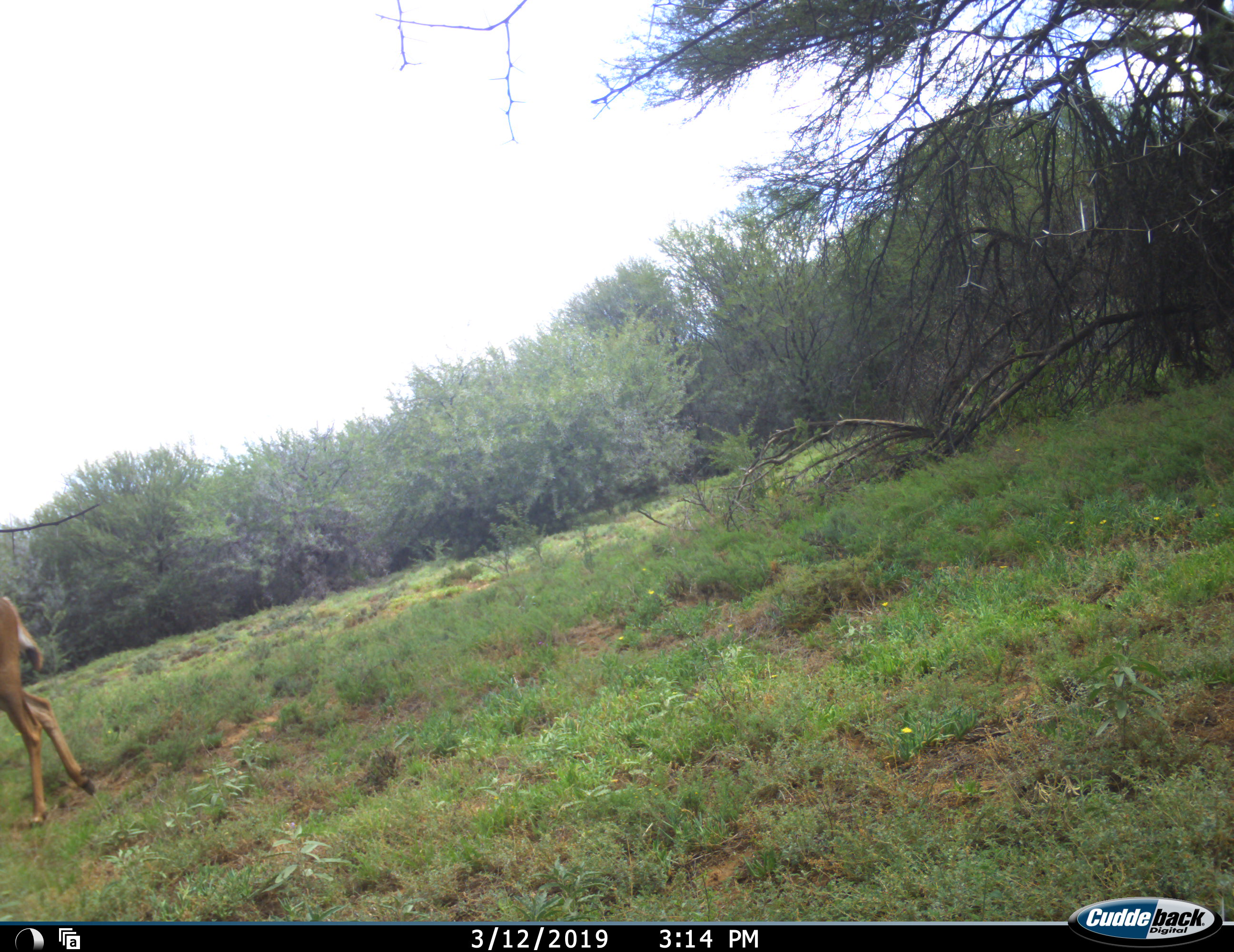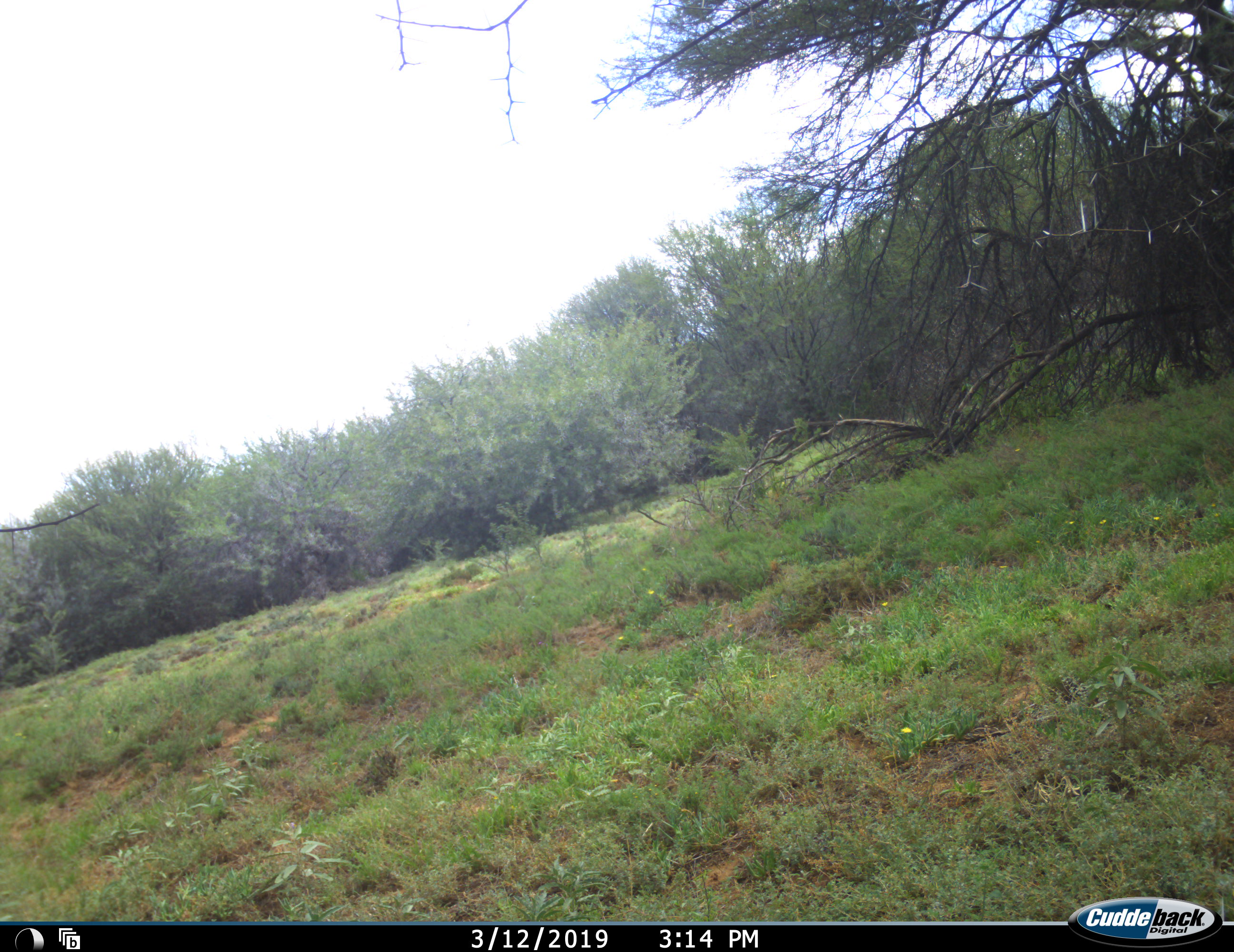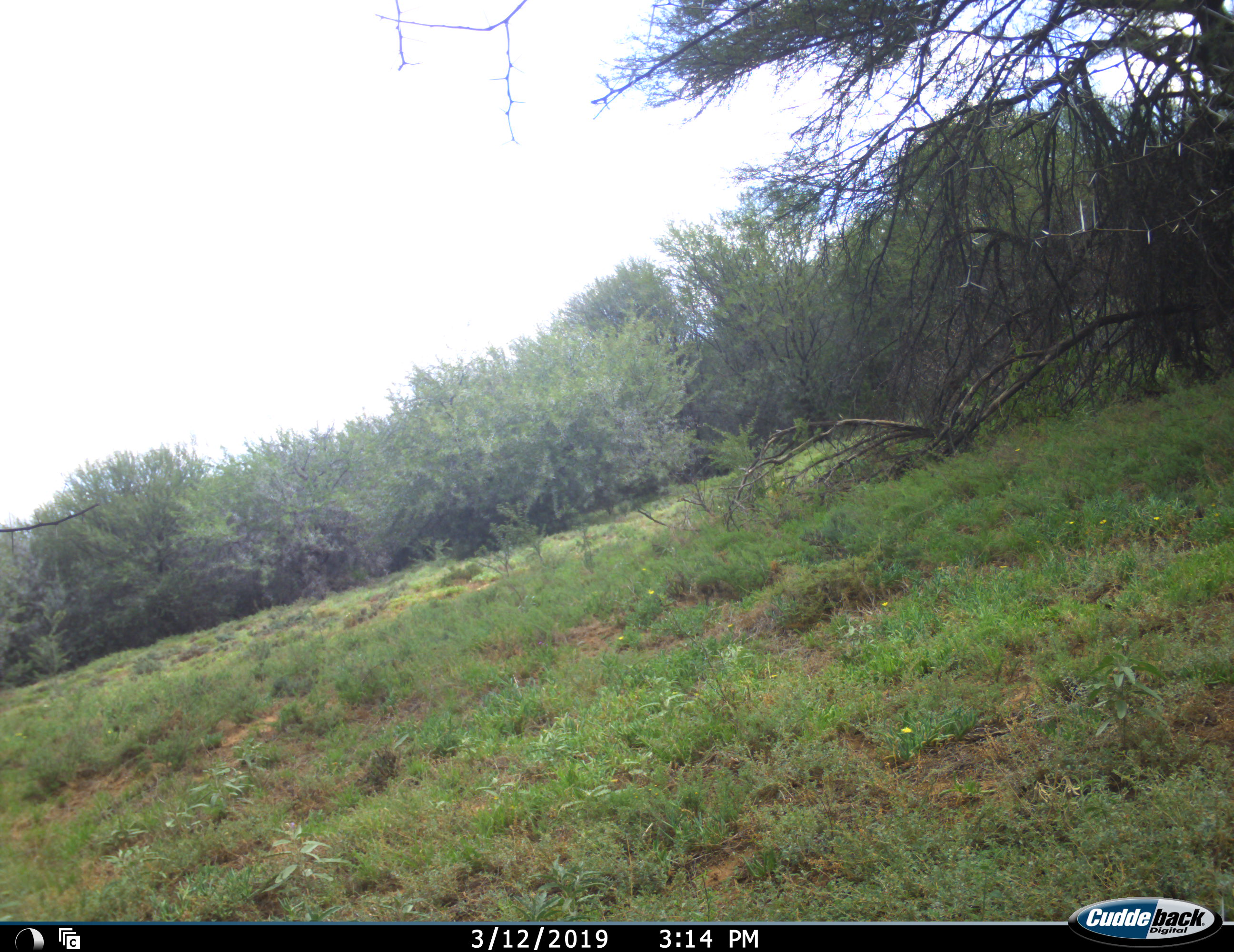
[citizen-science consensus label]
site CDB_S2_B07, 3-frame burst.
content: unidentified animal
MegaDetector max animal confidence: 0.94